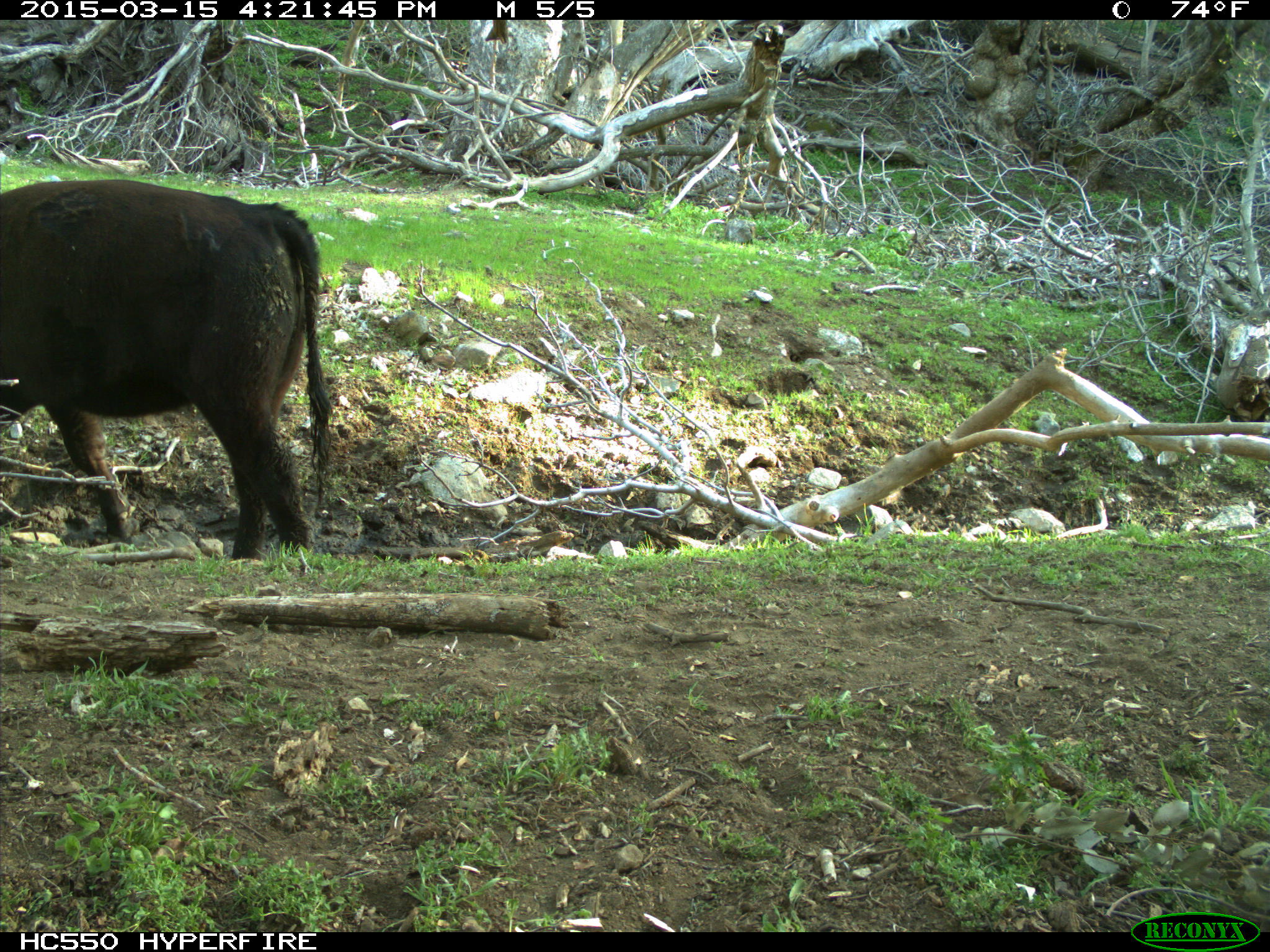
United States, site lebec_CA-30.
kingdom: Animalia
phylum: Chordata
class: Mammalia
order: Artiodactyla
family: Bovidae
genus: Bos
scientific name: Bos taurus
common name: domestic cow